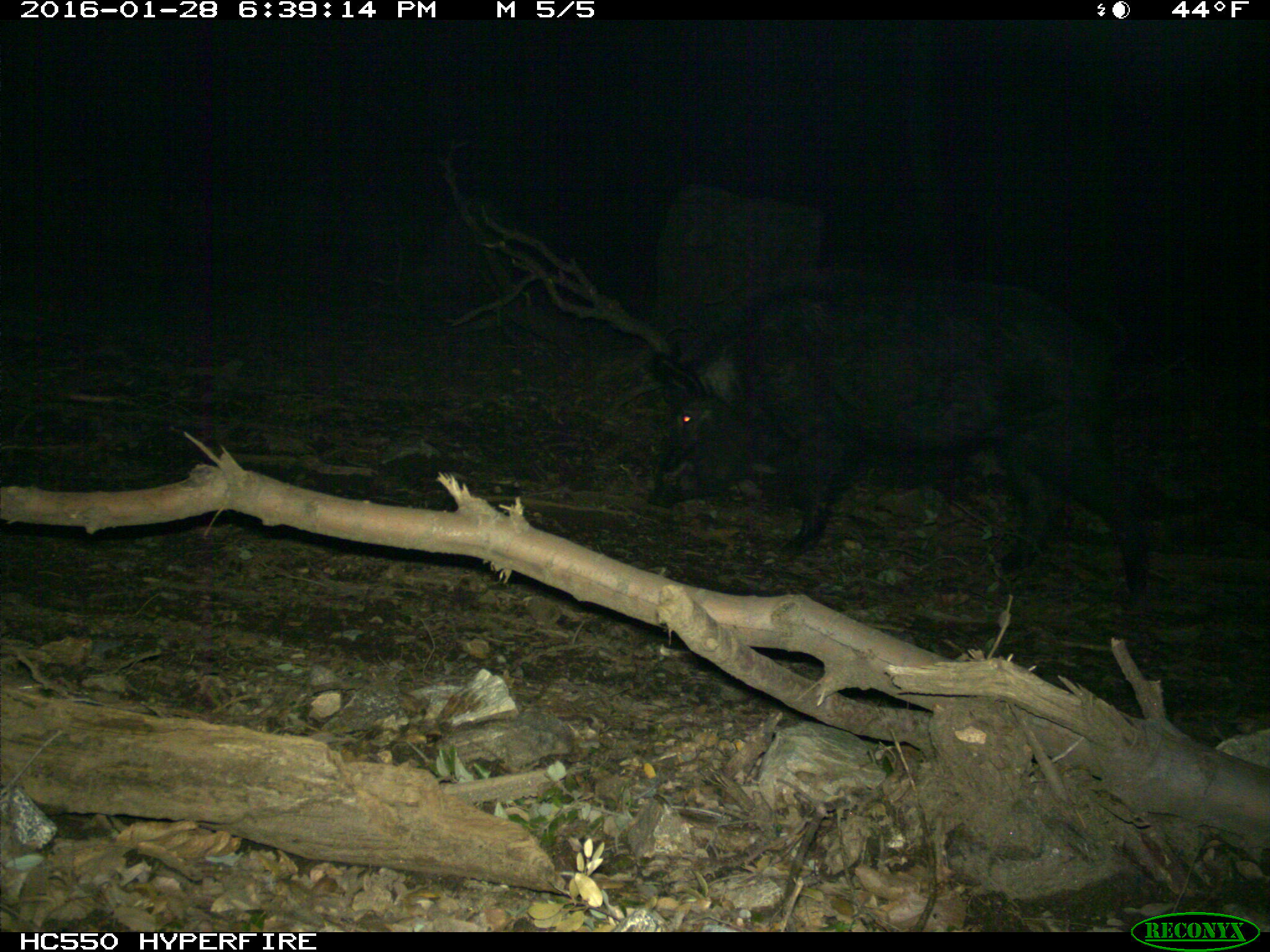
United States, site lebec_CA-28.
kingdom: Animalia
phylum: Chordata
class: Mammalia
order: Artiodactyla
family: Suidae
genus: Sus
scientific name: Sus scrofa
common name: wild boar